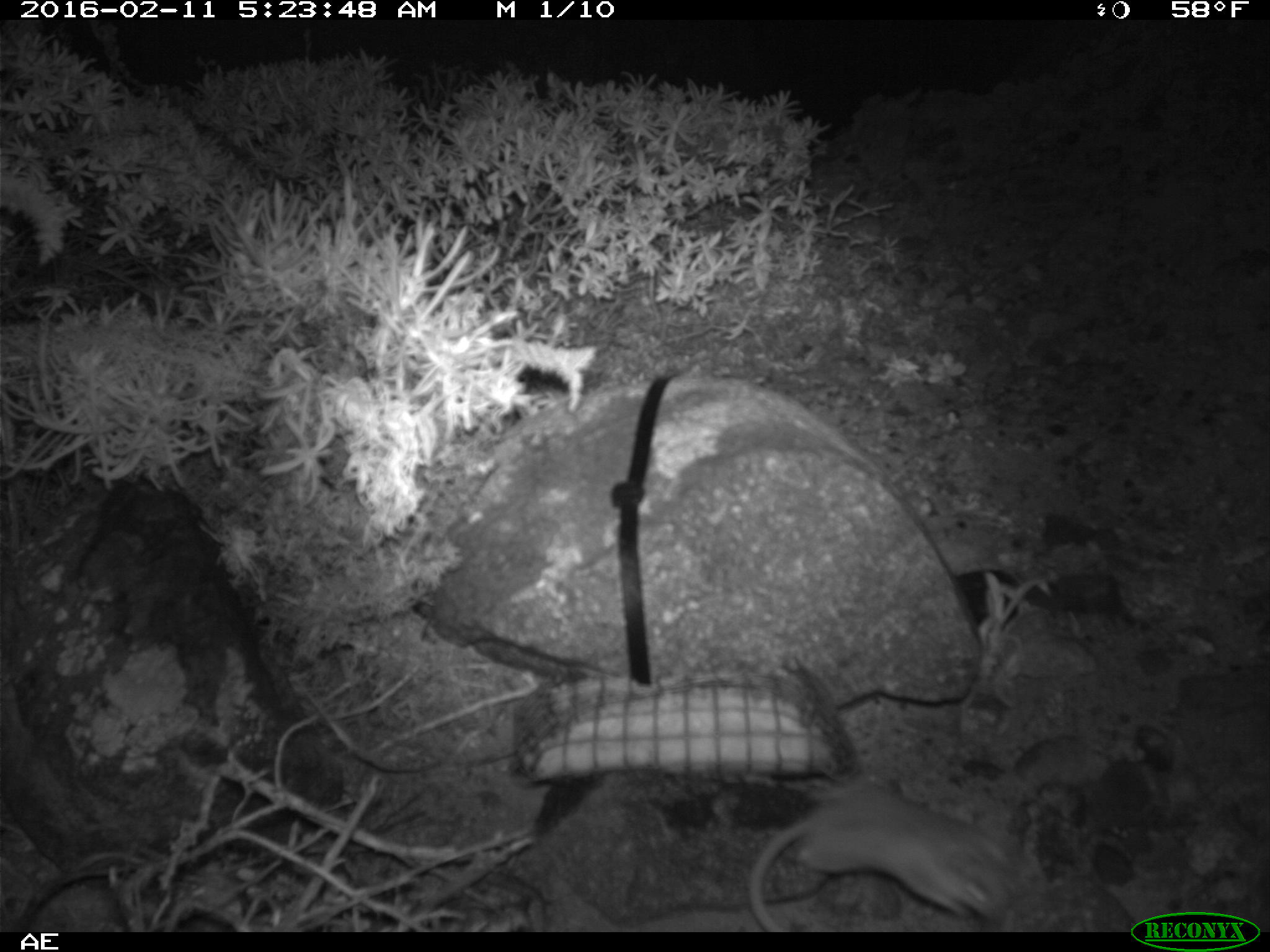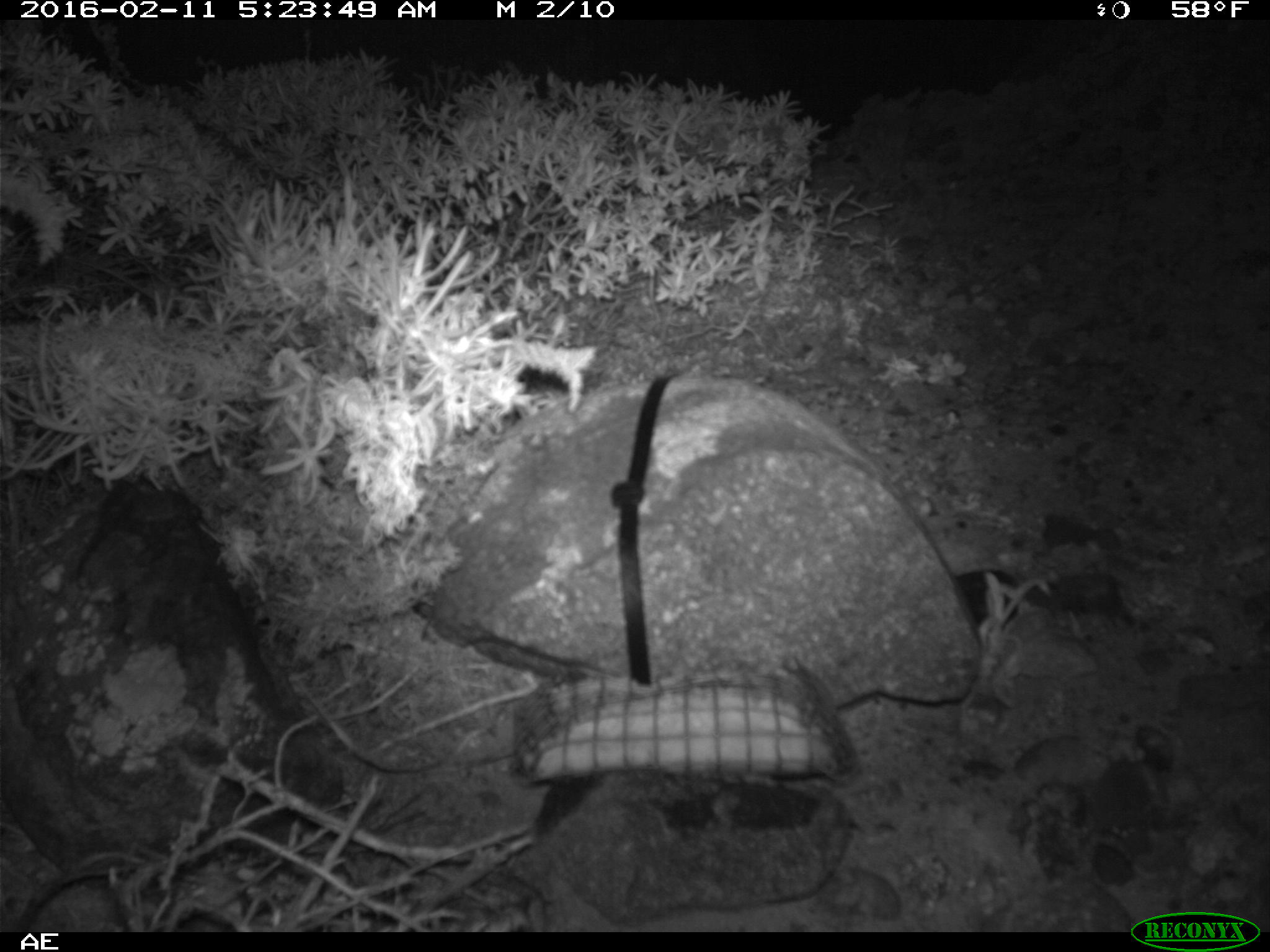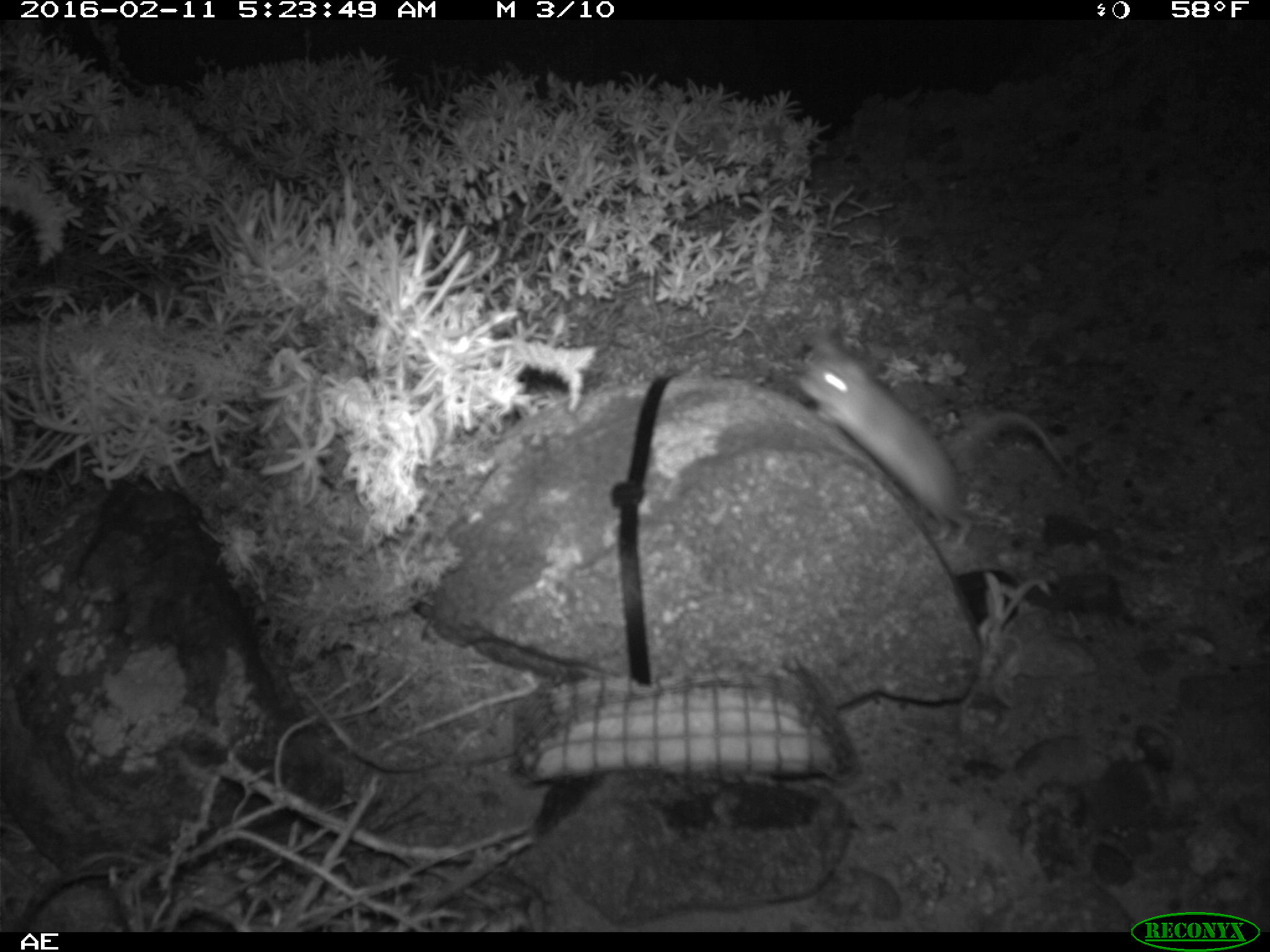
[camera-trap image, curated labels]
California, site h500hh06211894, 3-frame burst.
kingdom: Animalia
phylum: Chordata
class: Mammalia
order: Rodentia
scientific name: Rodentia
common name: rodent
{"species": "rodent (Rodentia)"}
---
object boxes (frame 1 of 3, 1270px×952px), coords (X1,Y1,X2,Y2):
rodent: (748,777,1013,932)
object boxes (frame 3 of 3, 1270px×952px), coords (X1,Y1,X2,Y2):
rodent: (791,338,1072,553)